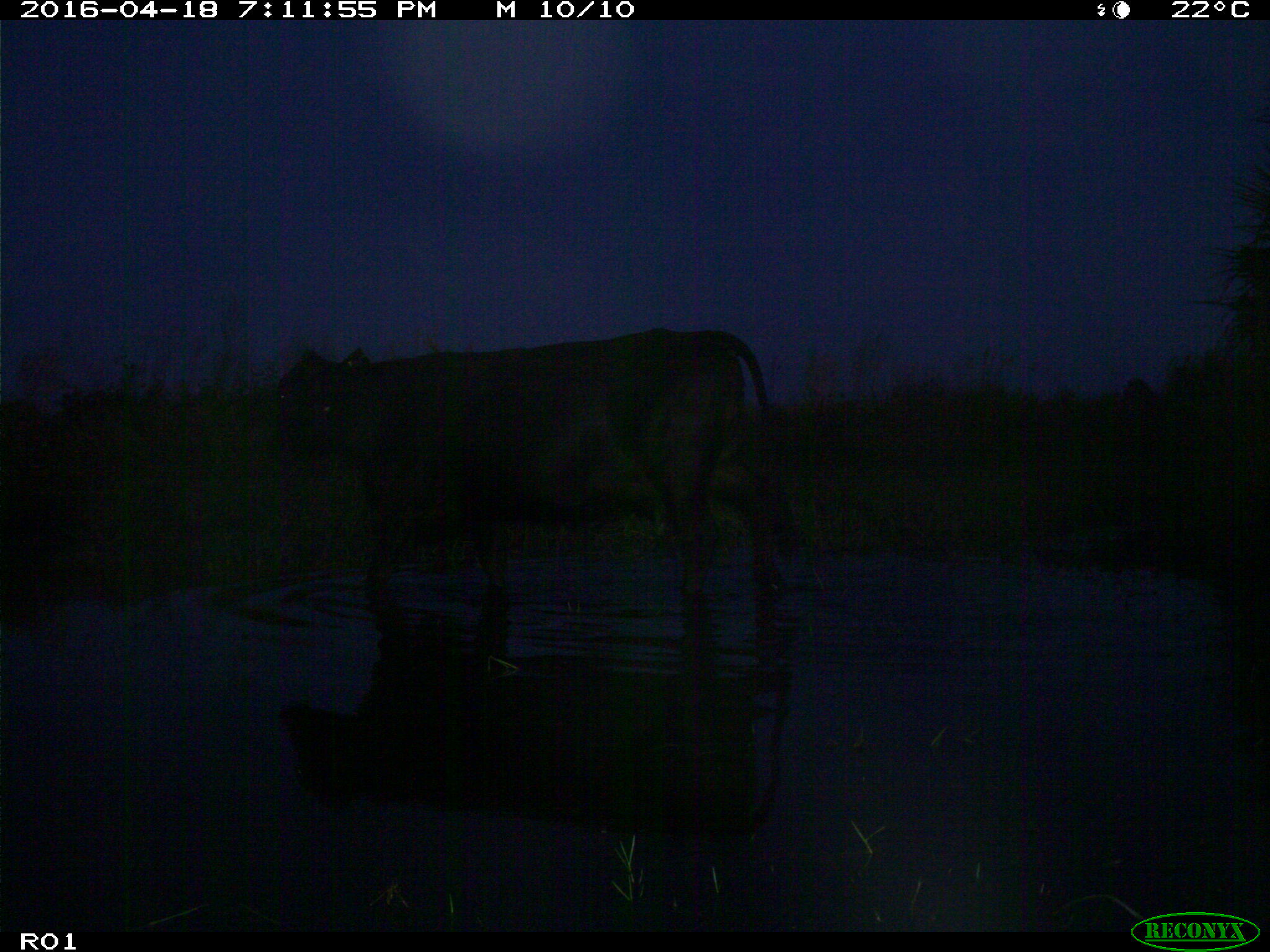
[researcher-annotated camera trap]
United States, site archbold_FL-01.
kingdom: Animalia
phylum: Chordata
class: Mammalia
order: Artiodactyla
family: Bovidae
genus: Bos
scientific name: Bos taurus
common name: domestic cow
Bos taurus (domestic cow).